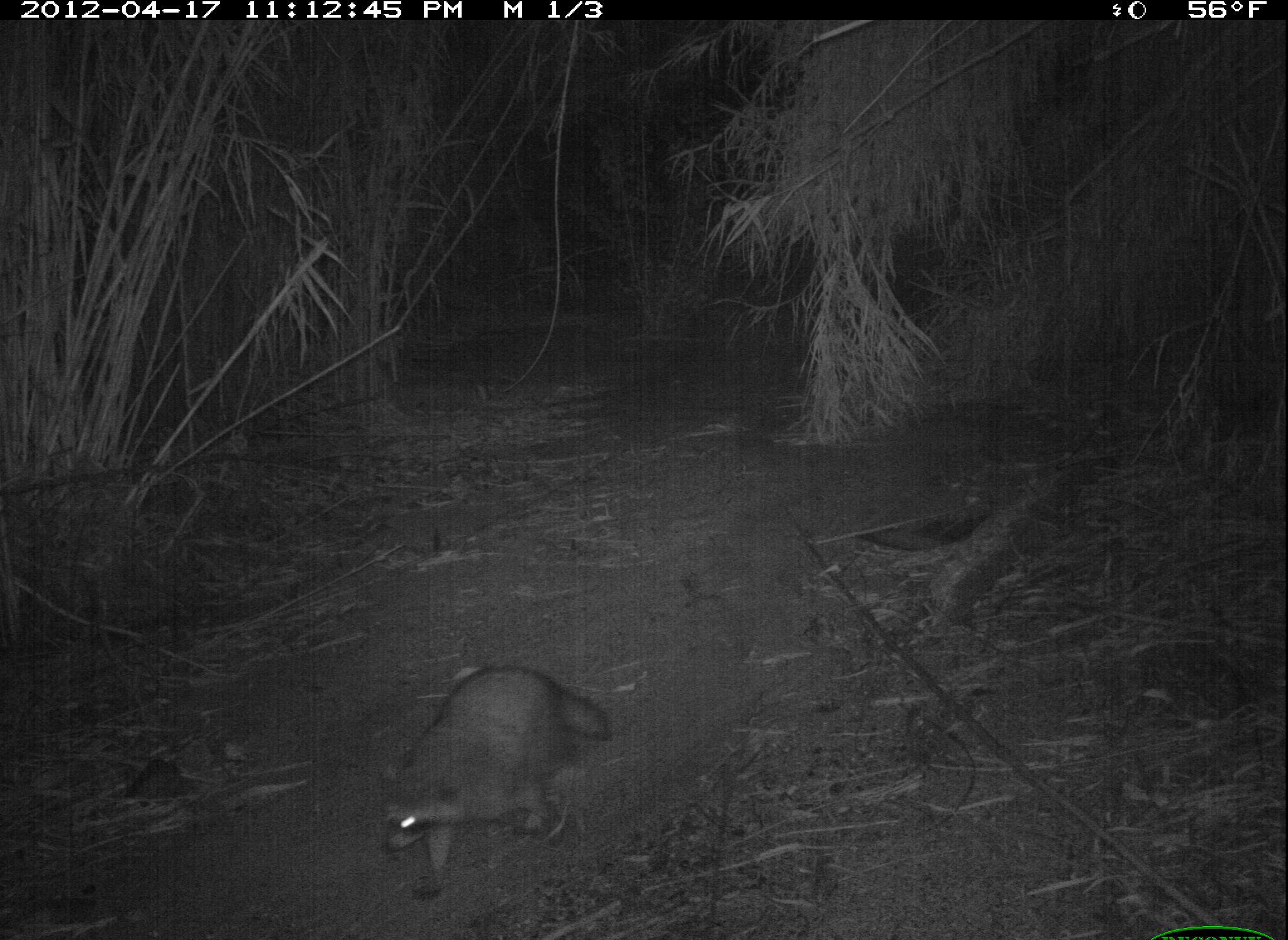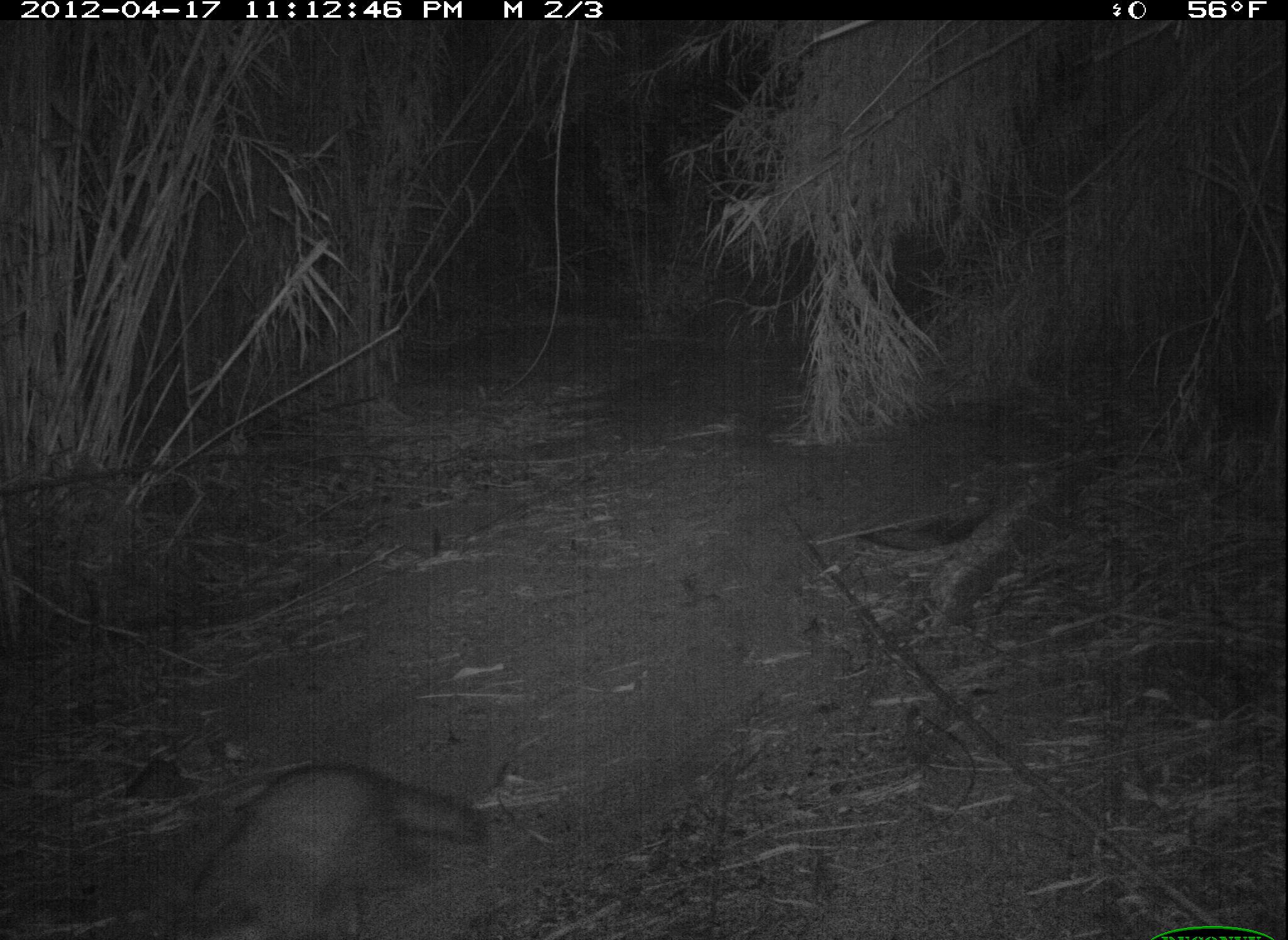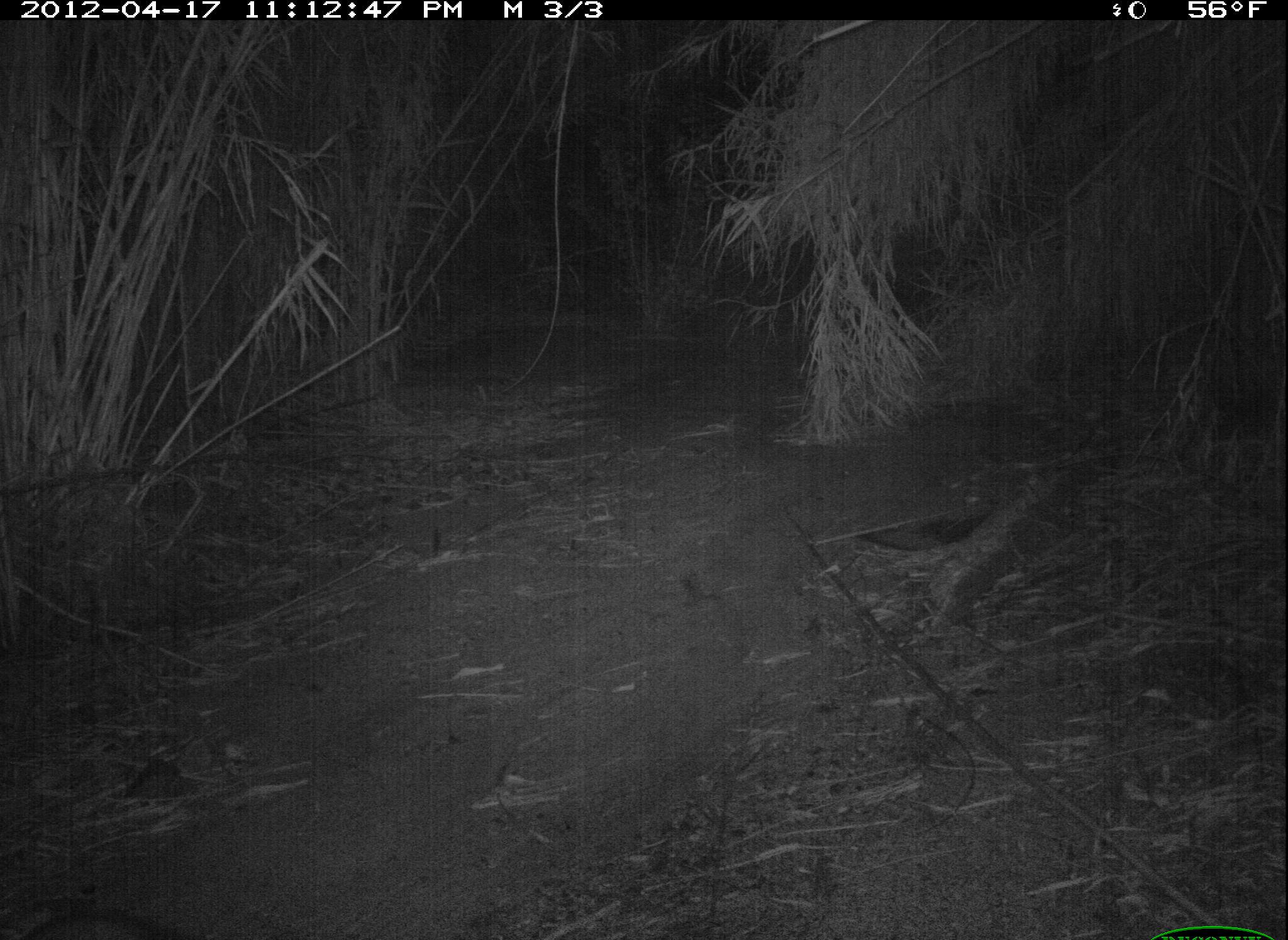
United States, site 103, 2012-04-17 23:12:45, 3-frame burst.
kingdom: Animalia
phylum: Chordata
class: Mammalia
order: Carnivora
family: Procyonidae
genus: Procyon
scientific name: Procyon lotor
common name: raccoon